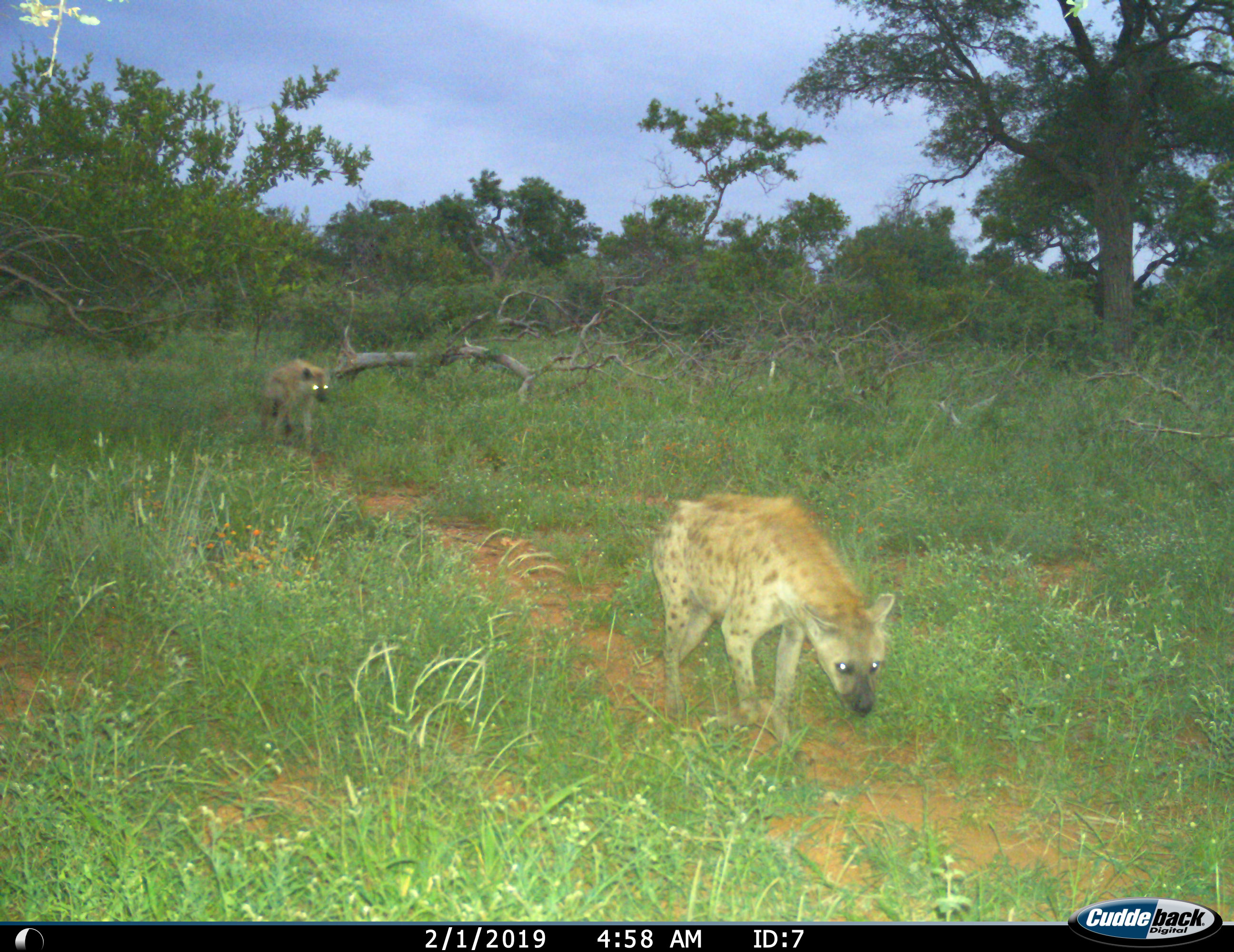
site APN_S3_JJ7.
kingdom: Animalia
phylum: Chordata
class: Mammalia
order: Carnivora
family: Hyaenidae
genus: Crocuta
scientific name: Crocuta crocuta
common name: spotted hyena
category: hyenaspotted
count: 2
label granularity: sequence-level